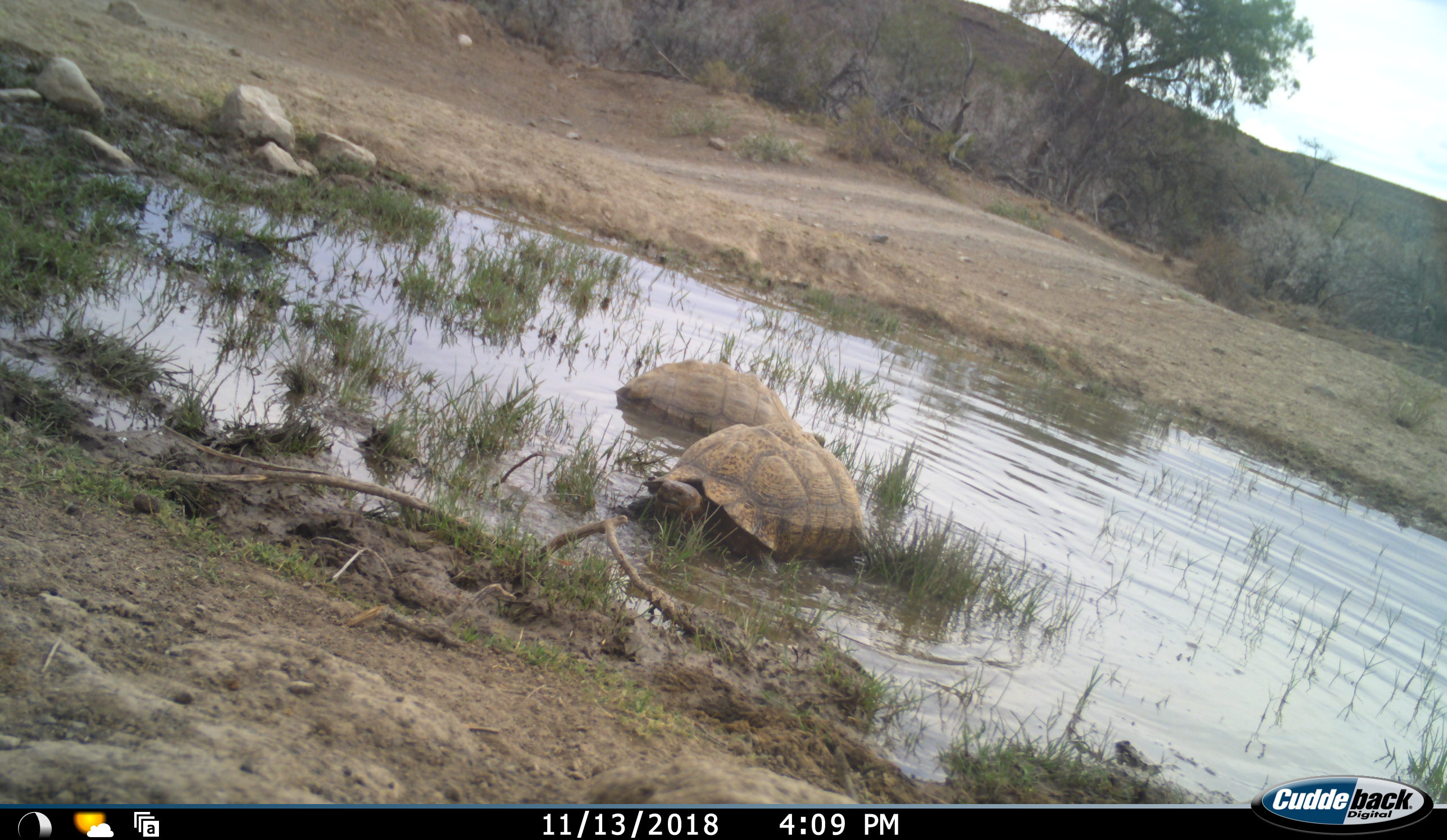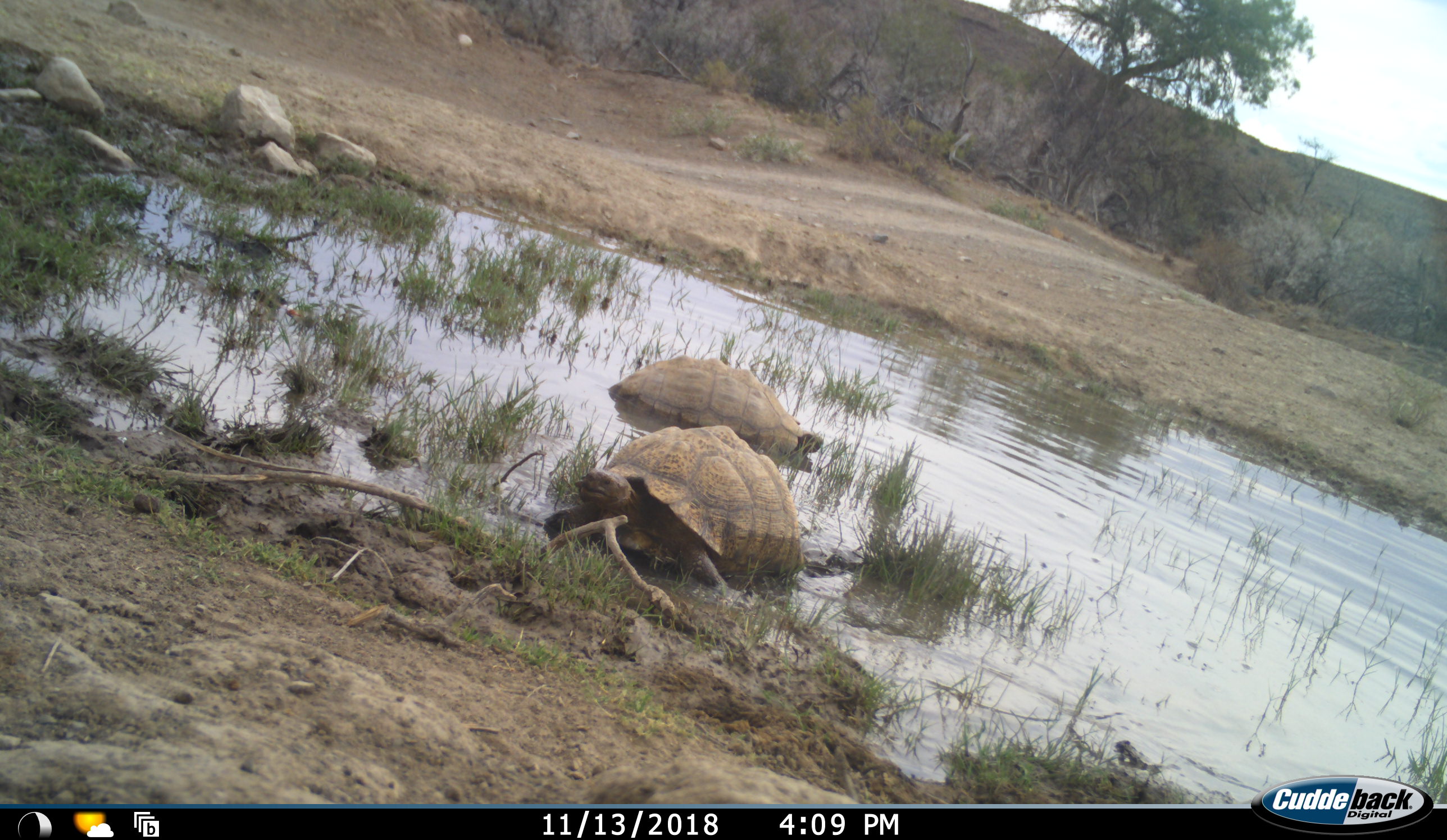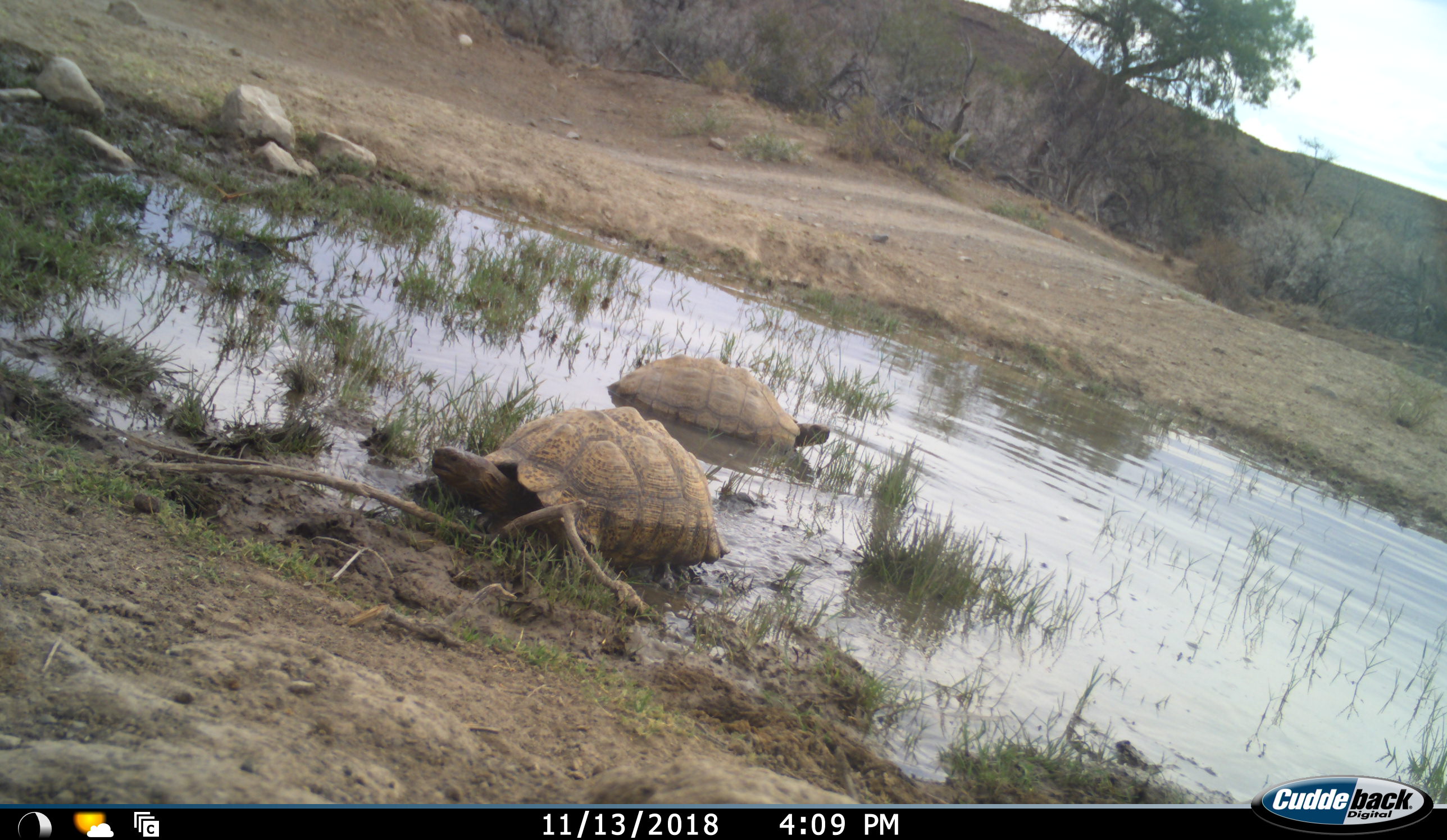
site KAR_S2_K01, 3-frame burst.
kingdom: Animalia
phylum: Chordata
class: Reptilia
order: Testudines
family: Testudinidae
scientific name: Testudinidae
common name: tortoise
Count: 2.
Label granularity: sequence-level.